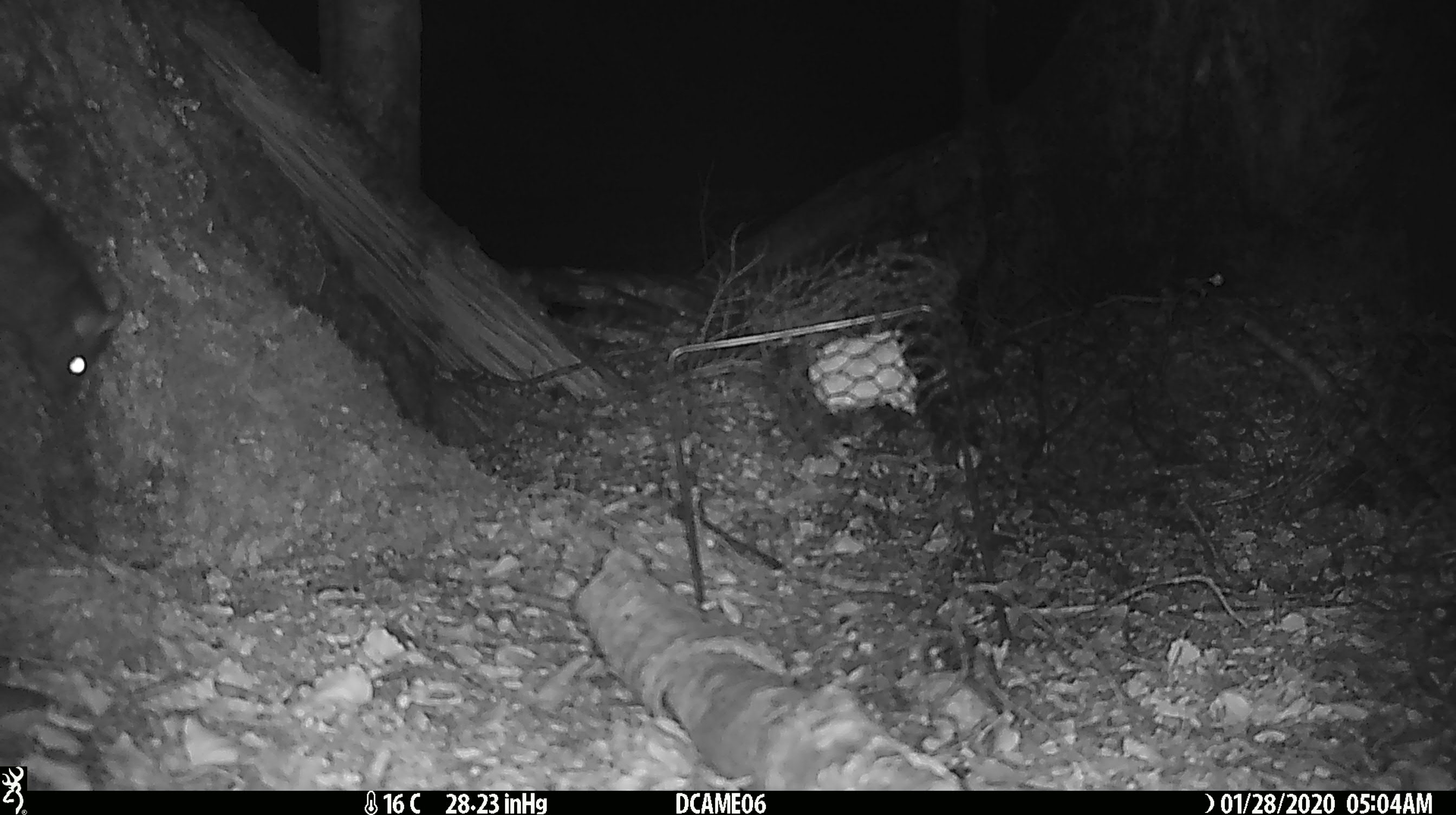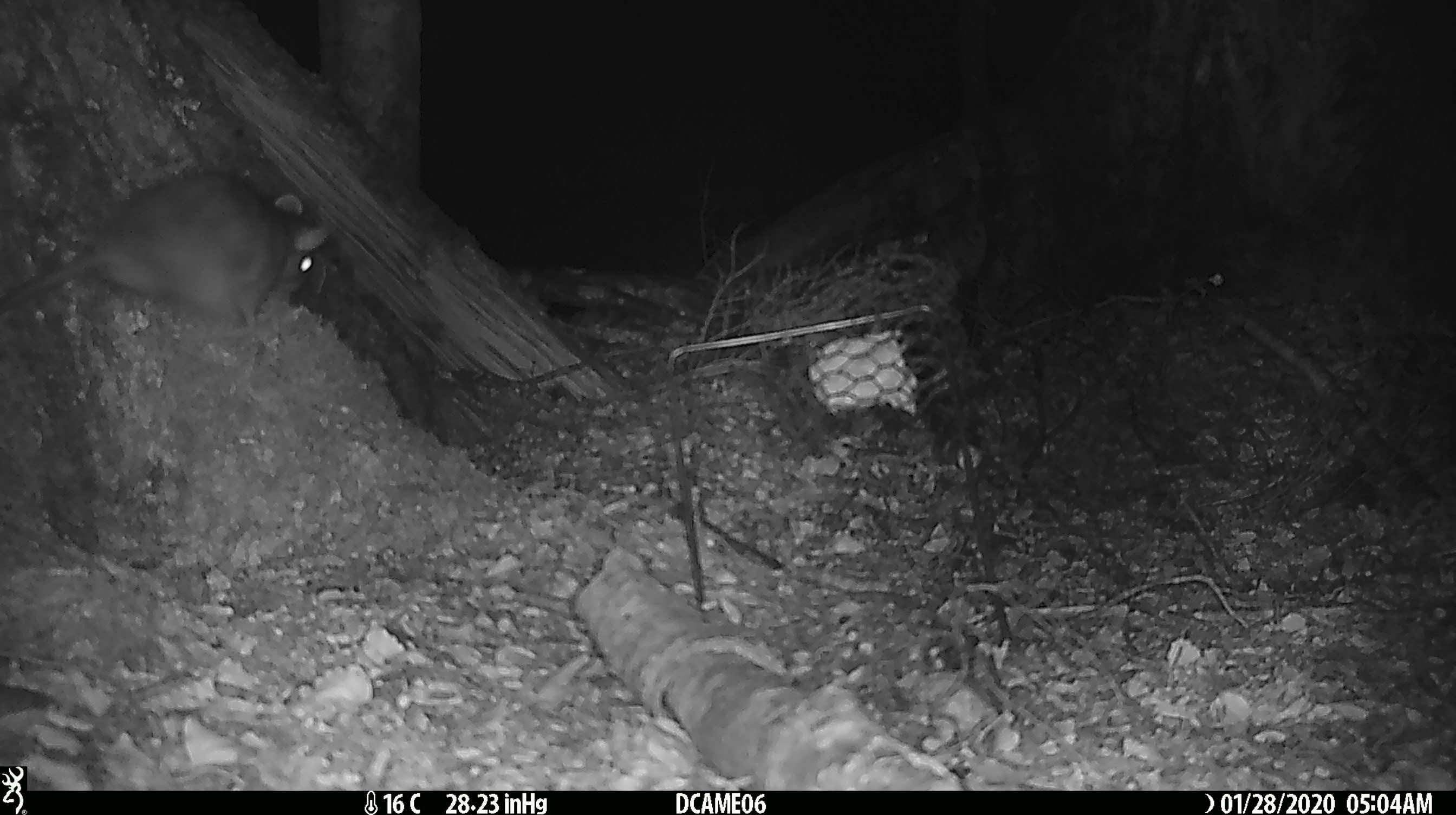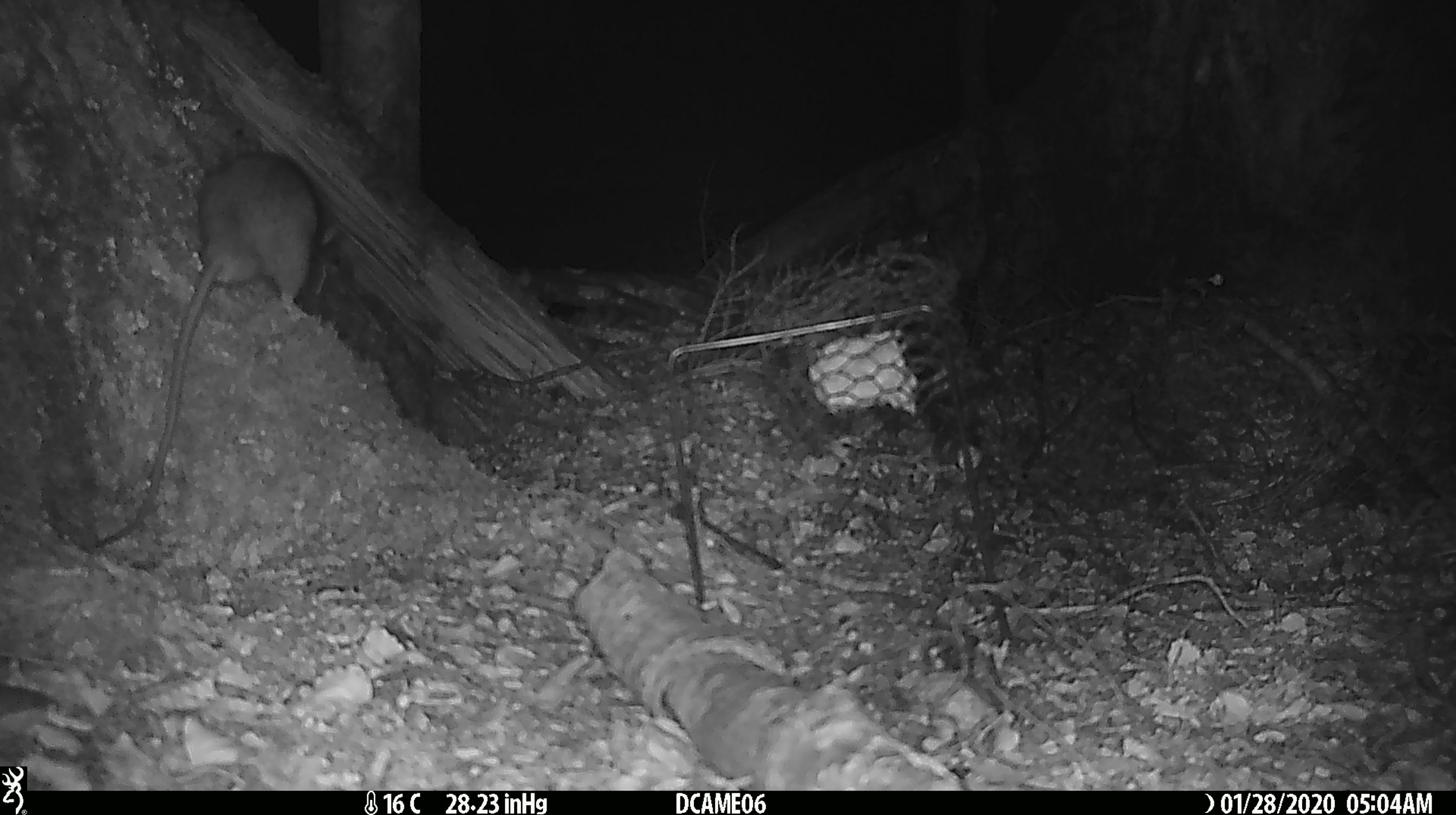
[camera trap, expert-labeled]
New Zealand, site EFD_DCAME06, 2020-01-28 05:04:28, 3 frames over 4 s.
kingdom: Animalia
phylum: Chordata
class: Mammalia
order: Rodentia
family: Muridae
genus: Rattus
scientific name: Rattus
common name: rat